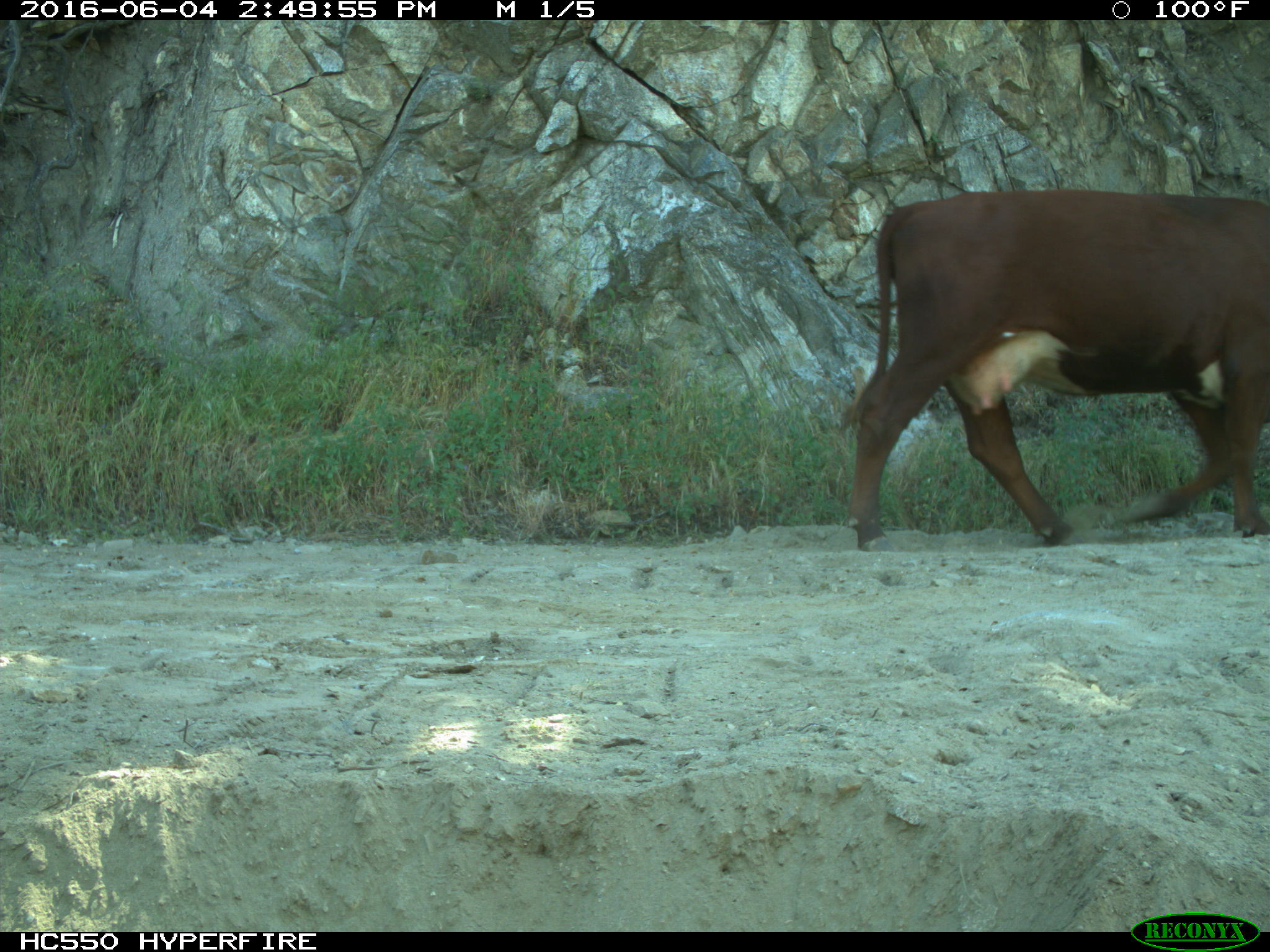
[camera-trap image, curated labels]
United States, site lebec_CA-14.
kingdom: Animalia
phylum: Chordata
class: Mammalia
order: Artiodactyla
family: Bovidae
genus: Bos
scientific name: Bos taurus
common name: domestic cow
Bos taurus (domestic cow).